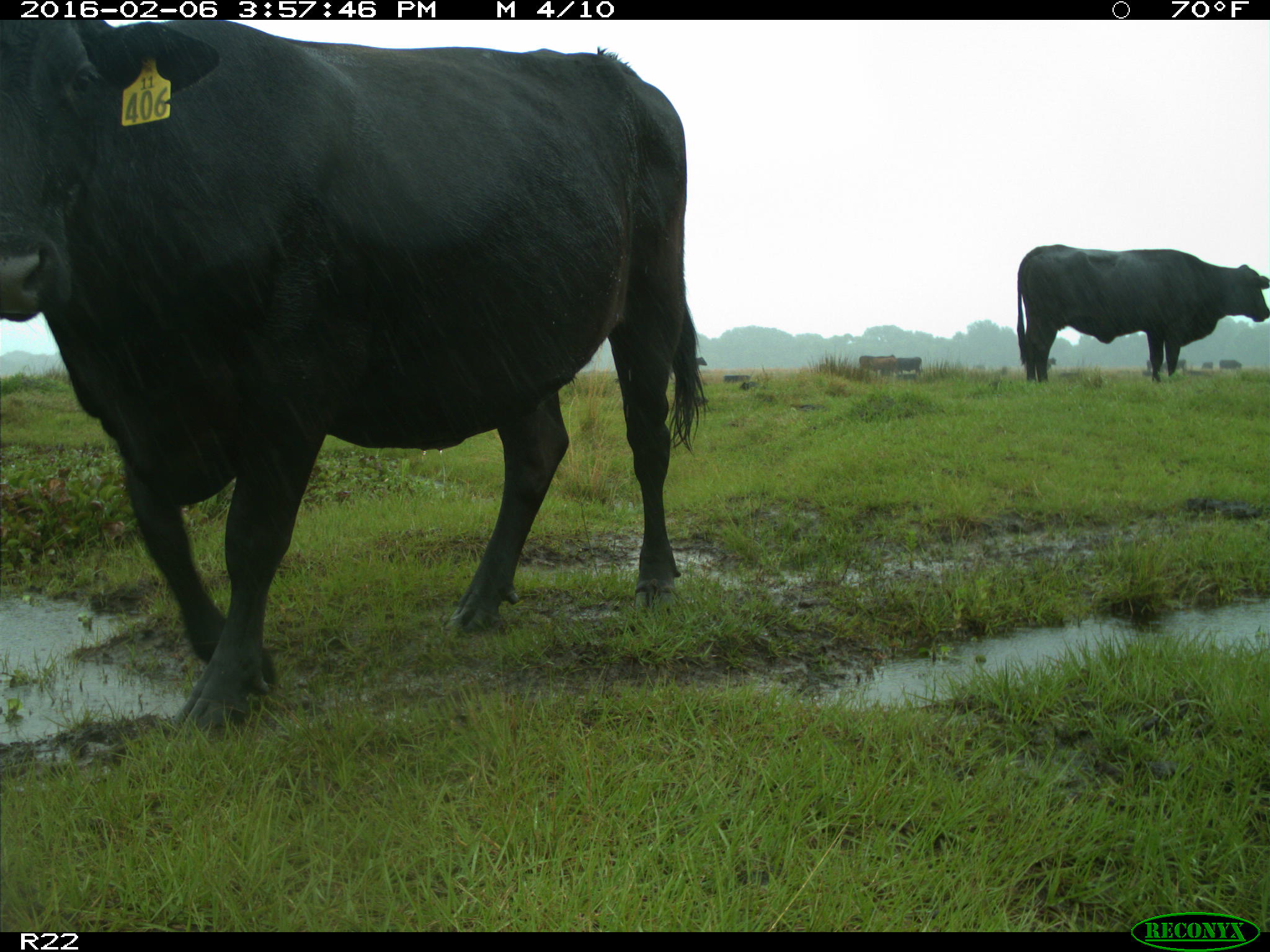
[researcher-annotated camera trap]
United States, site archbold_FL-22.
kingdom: Animalia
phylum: Chordata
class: Mammalia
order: Artiodactyla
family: Bovidae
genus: Bos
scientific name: Bos taurus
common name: domestic cow